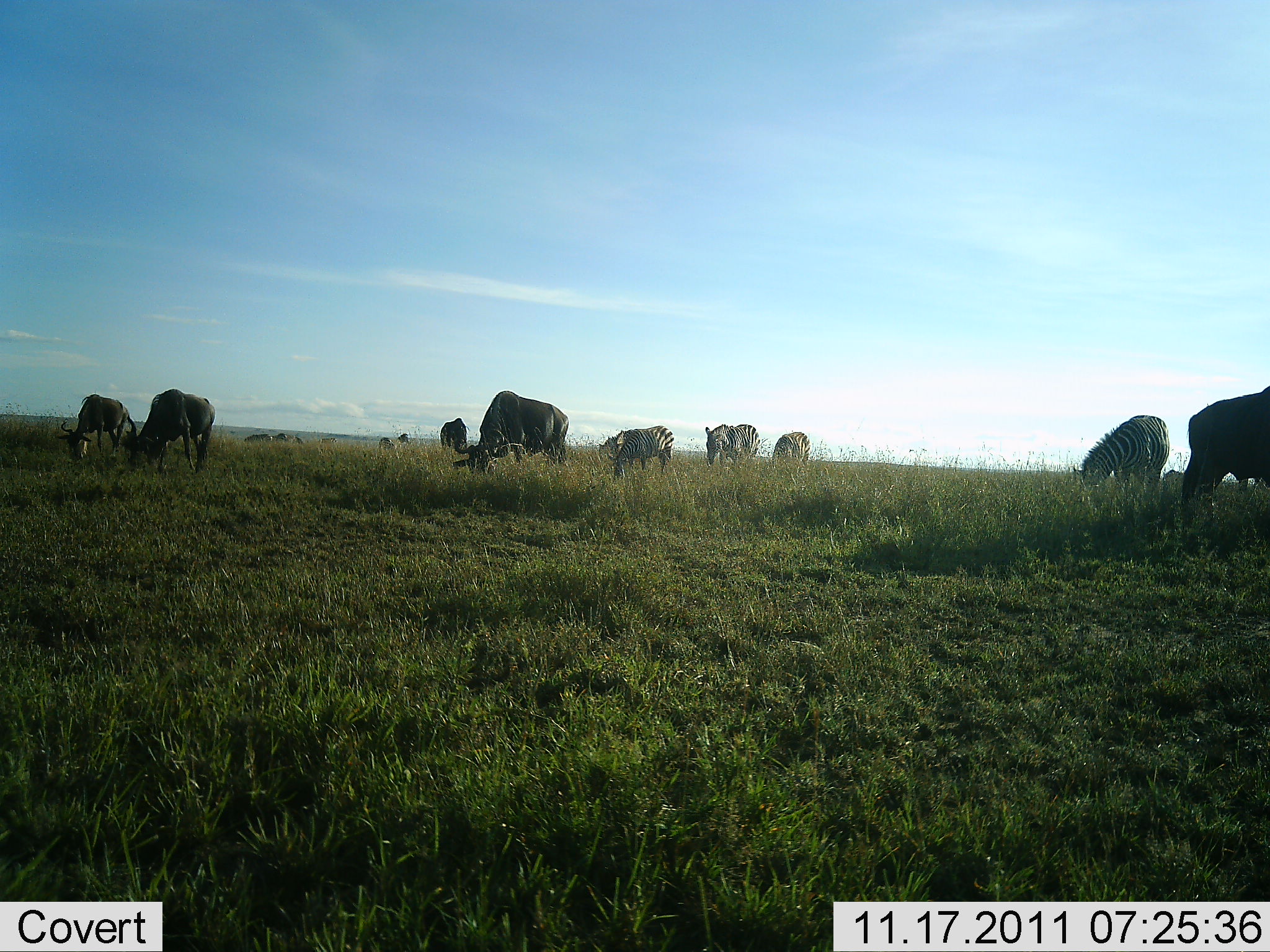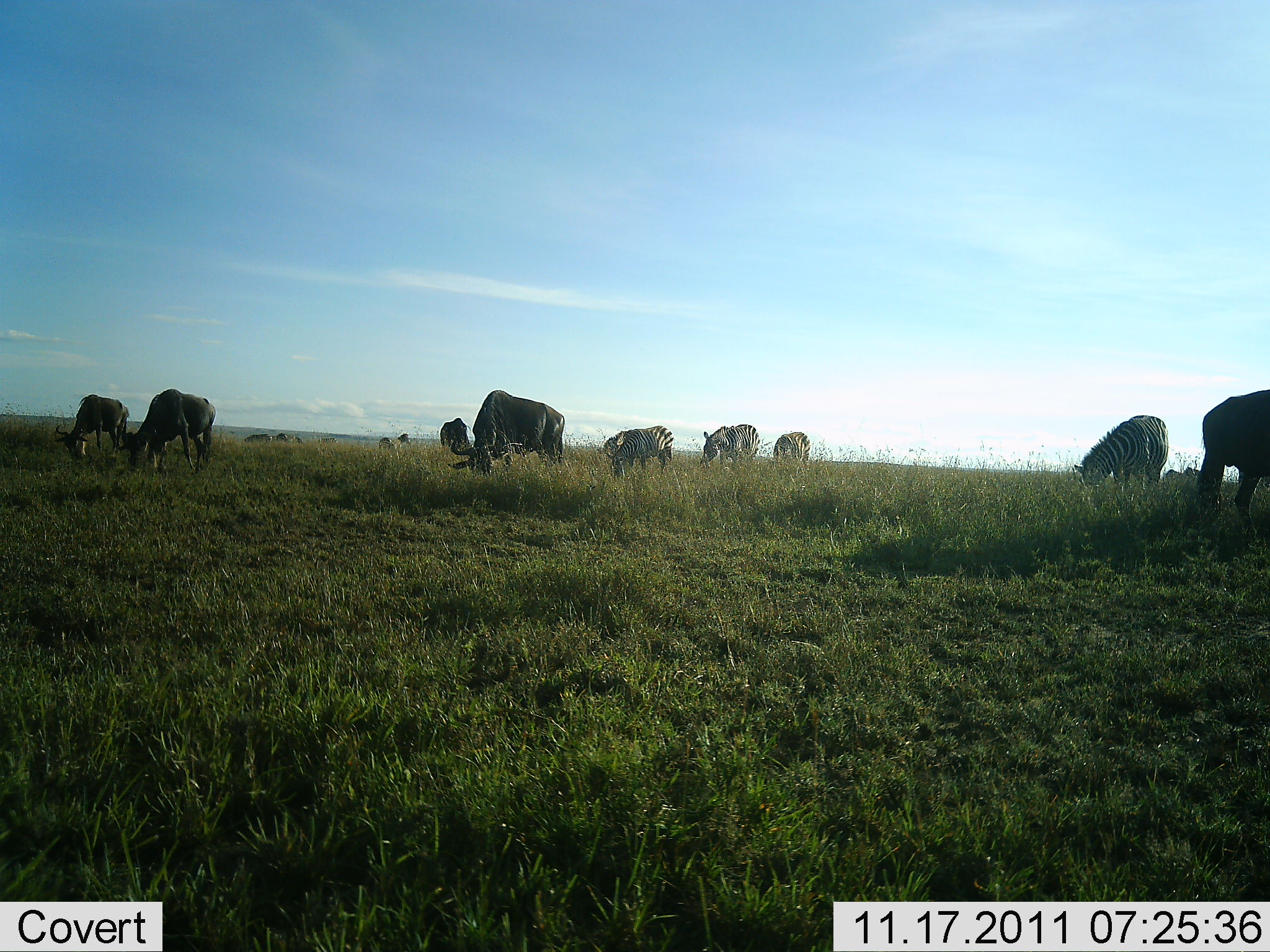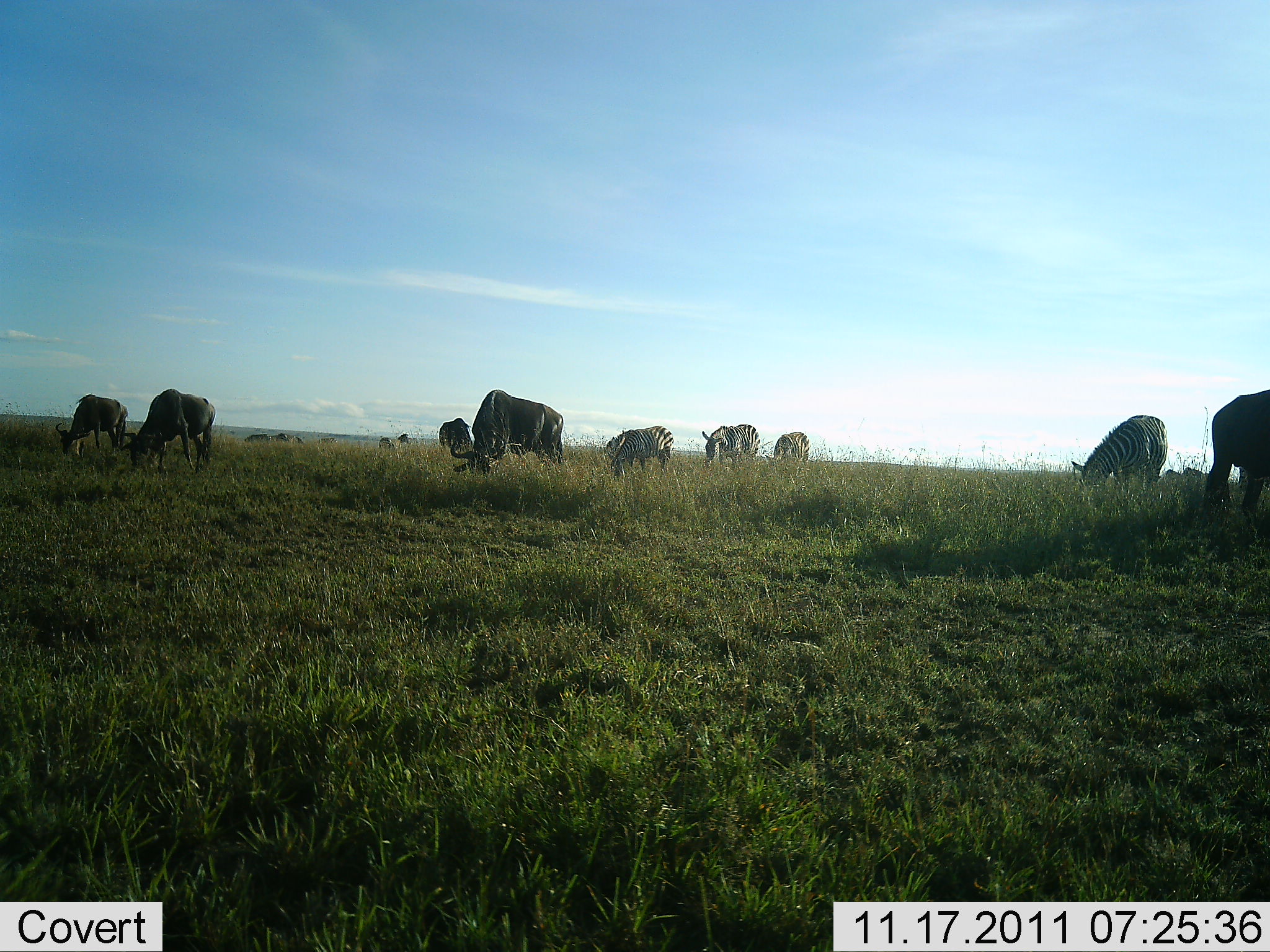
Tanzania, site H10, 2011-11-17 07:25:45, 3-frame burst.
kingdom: Animalia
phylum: Chordata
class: Mammalia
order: Artiodactyla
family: Bovidae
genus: Connochaetes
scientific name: Connochaetes taurinus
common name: blue wildebeest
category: wildebeest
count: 5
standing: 23%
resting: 0%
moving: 8%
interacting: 8%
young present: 0%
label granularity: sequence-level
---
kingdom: Animalia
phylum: Chordata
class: Mammalia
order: Perissodactyla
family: Equidae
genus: Equus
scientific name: Equus quagga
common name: plains zebra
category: zebra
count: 4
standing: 21%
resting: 0%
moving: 0%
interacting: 0%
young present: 0%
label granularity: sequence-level